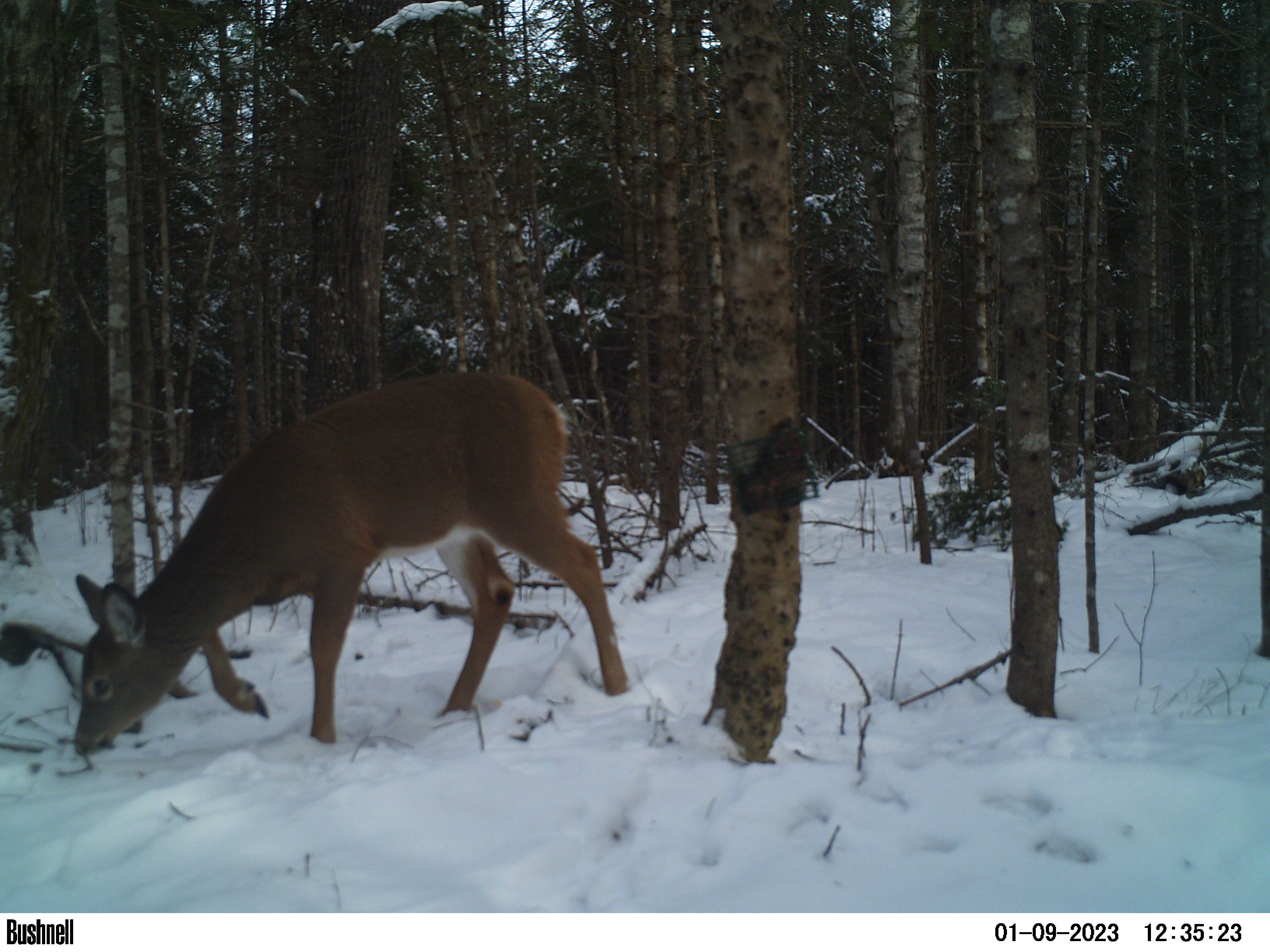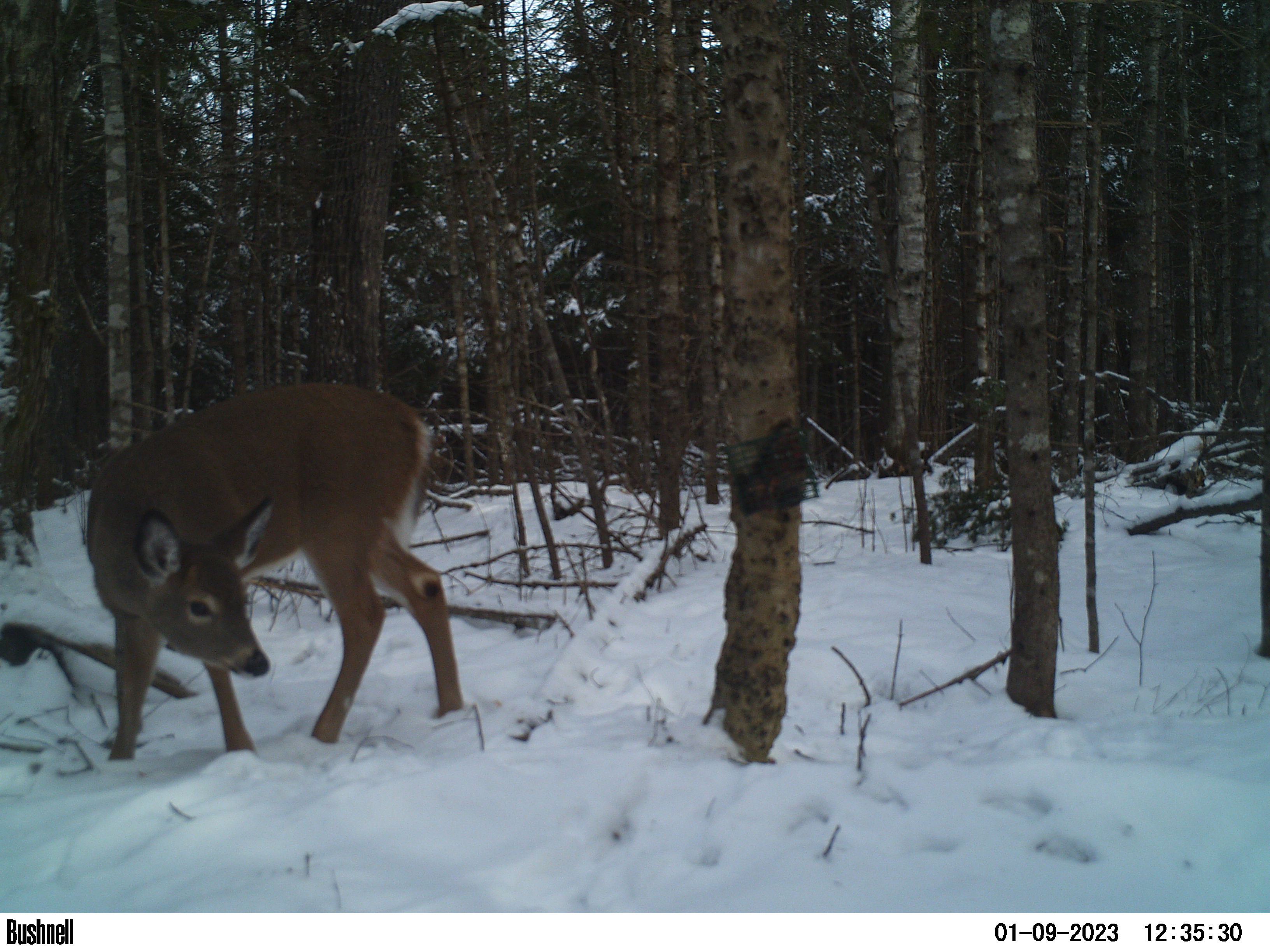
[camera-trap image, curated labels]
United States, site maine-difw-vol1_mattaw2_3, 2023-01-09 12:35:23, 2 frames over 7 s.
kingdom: Animalia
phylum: Chordata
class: Mammalia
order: Artiodactyla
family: Cervidae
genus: Odocoileus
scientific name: Odocoileus virginianus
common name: white-tailed deer